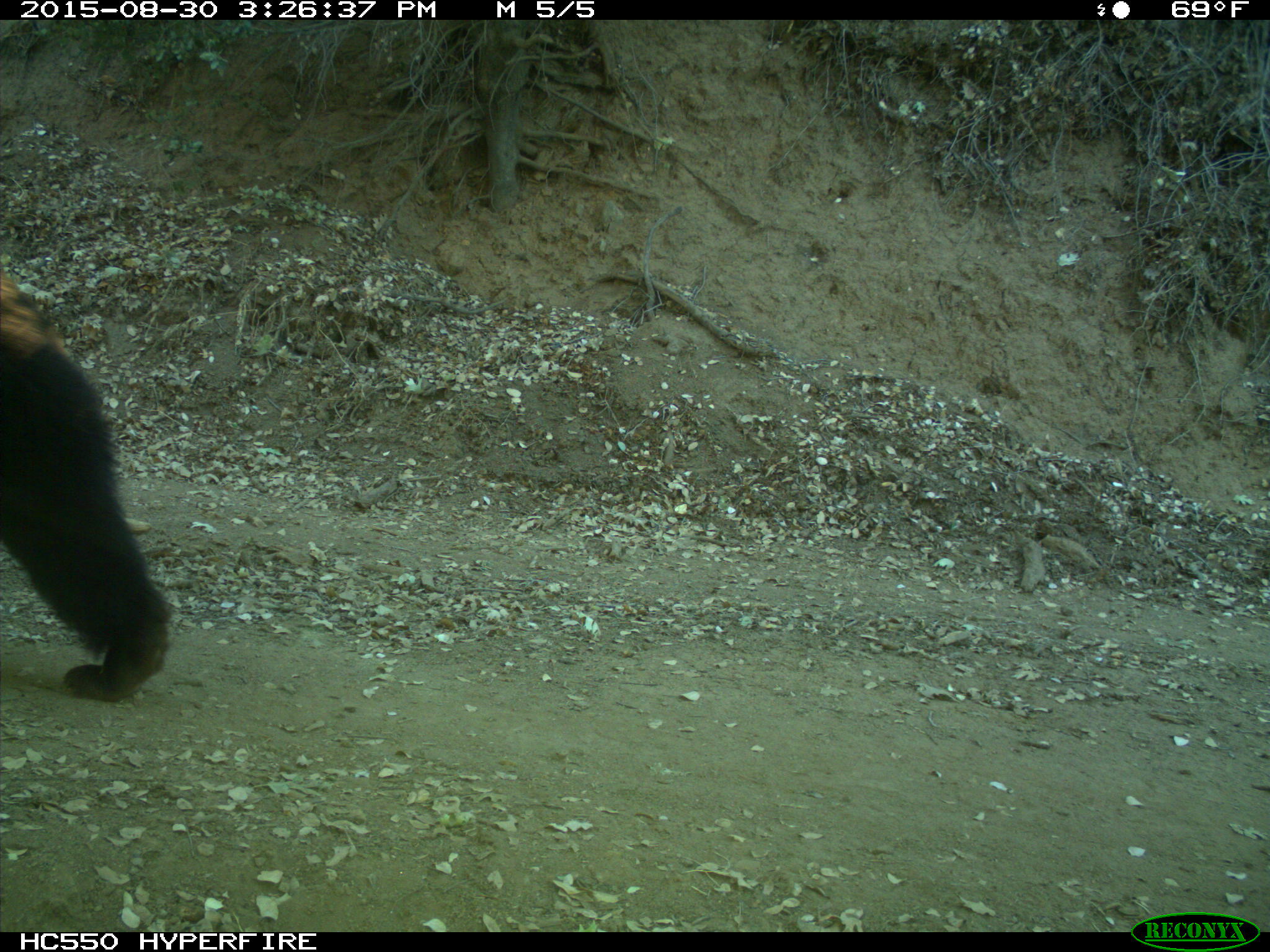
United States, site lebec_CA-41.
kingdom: Animalia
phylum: Chordata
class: Mammalia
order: Carnivora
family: Ursidae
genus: Ursus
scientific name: Ursus americanus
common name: american black bear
Ursus americanus (american black bear).